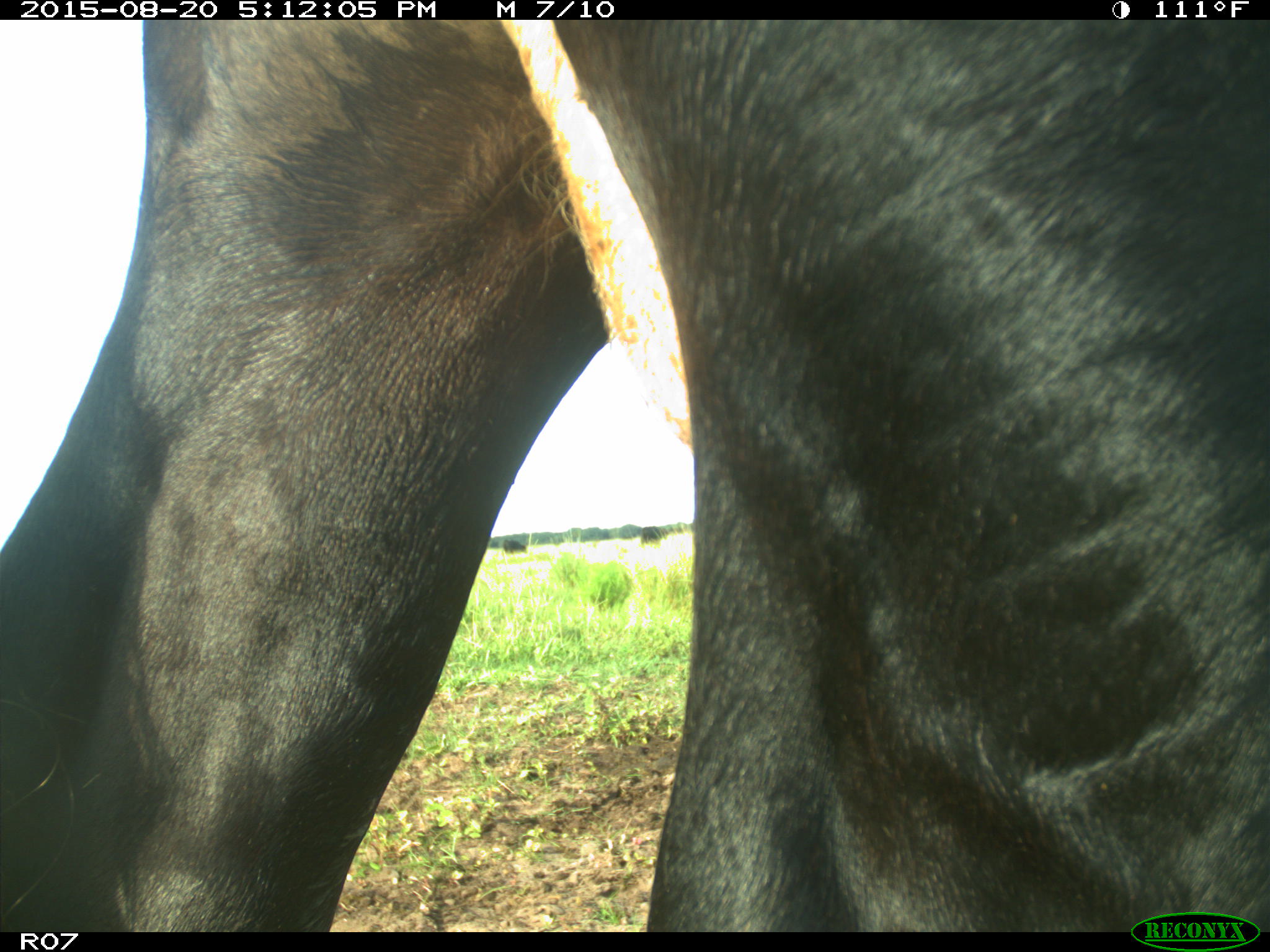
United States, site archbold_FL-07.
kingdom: Animalia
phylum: Chordata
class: Mammalia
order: Artiodactyla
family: Bovidae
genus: Bos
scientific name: Bos taurus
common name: domestic cow